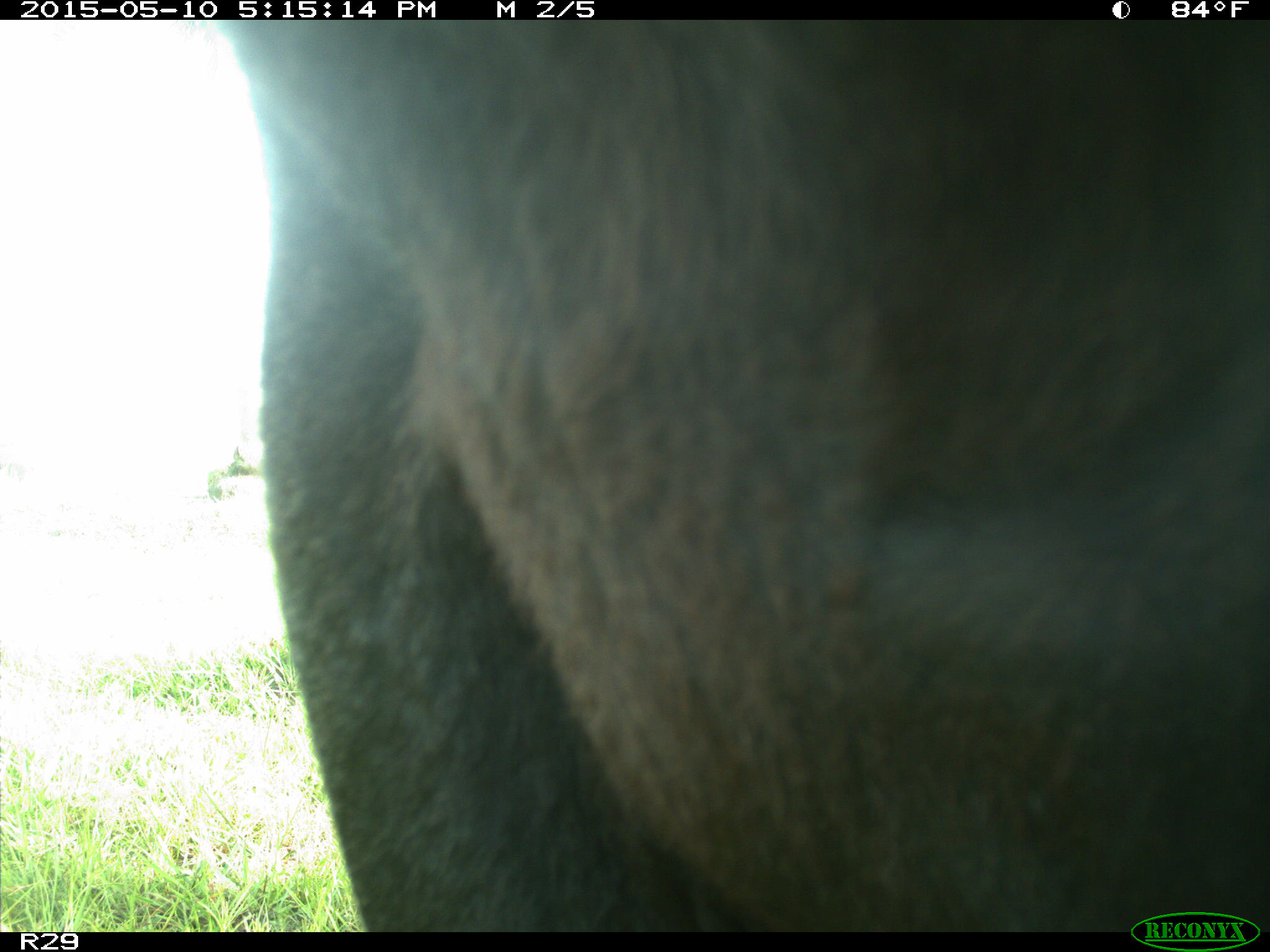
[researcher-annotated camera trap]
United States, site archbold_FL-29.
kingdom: Animalia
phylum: Chordata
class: Mammalia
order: Artiodactyla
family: Bovidae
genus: Bos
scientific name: Bos taurus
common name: domestic cow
Bos taurus (domestic cow).